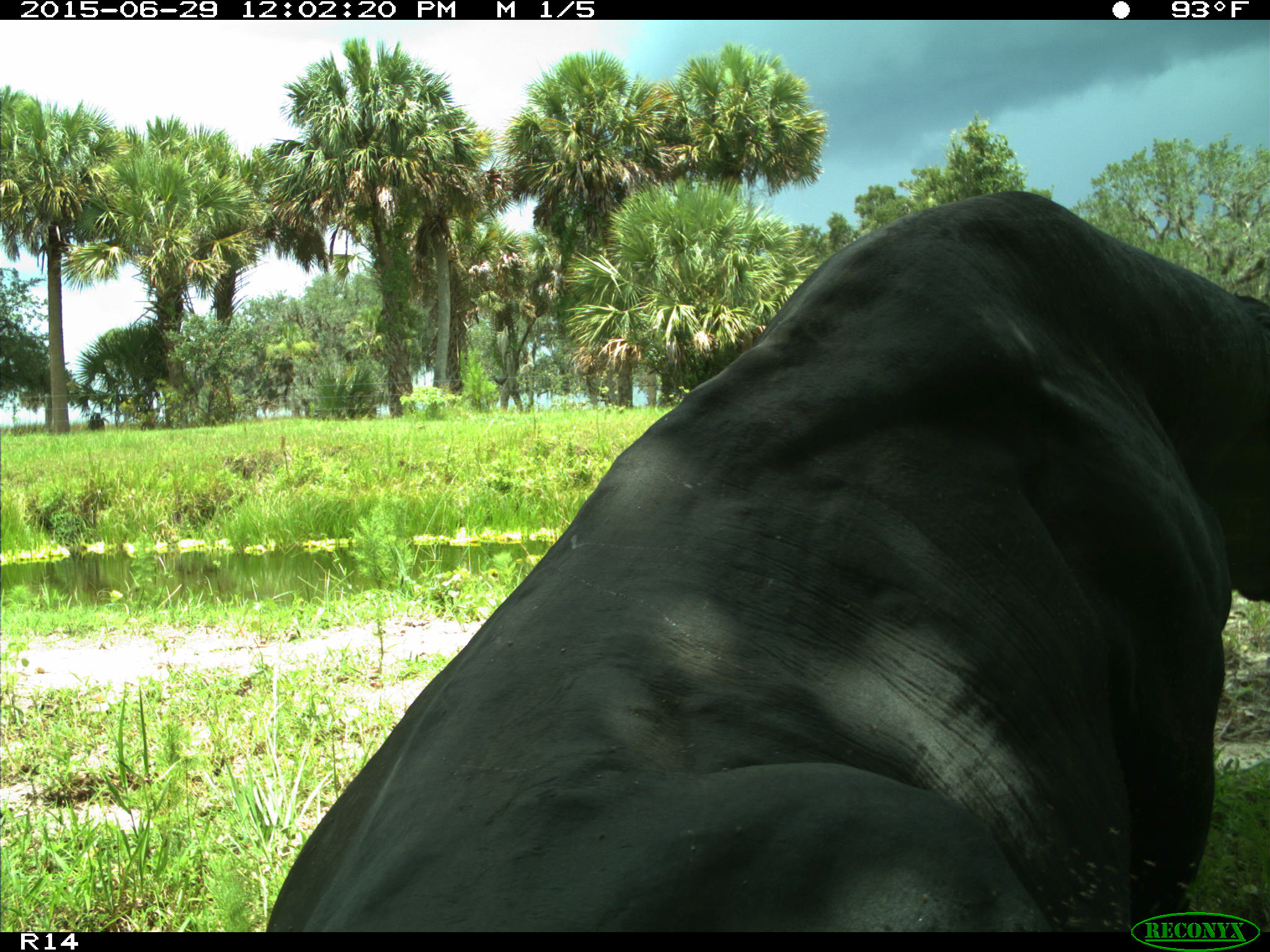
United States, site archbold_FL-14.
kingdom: Animalia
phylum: Chordata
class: Mammalia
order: Artiodactyla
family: Bovidae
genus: Bos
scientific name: Bos taurus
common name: domestic cow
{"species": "Bos taurus (domestic cow)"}